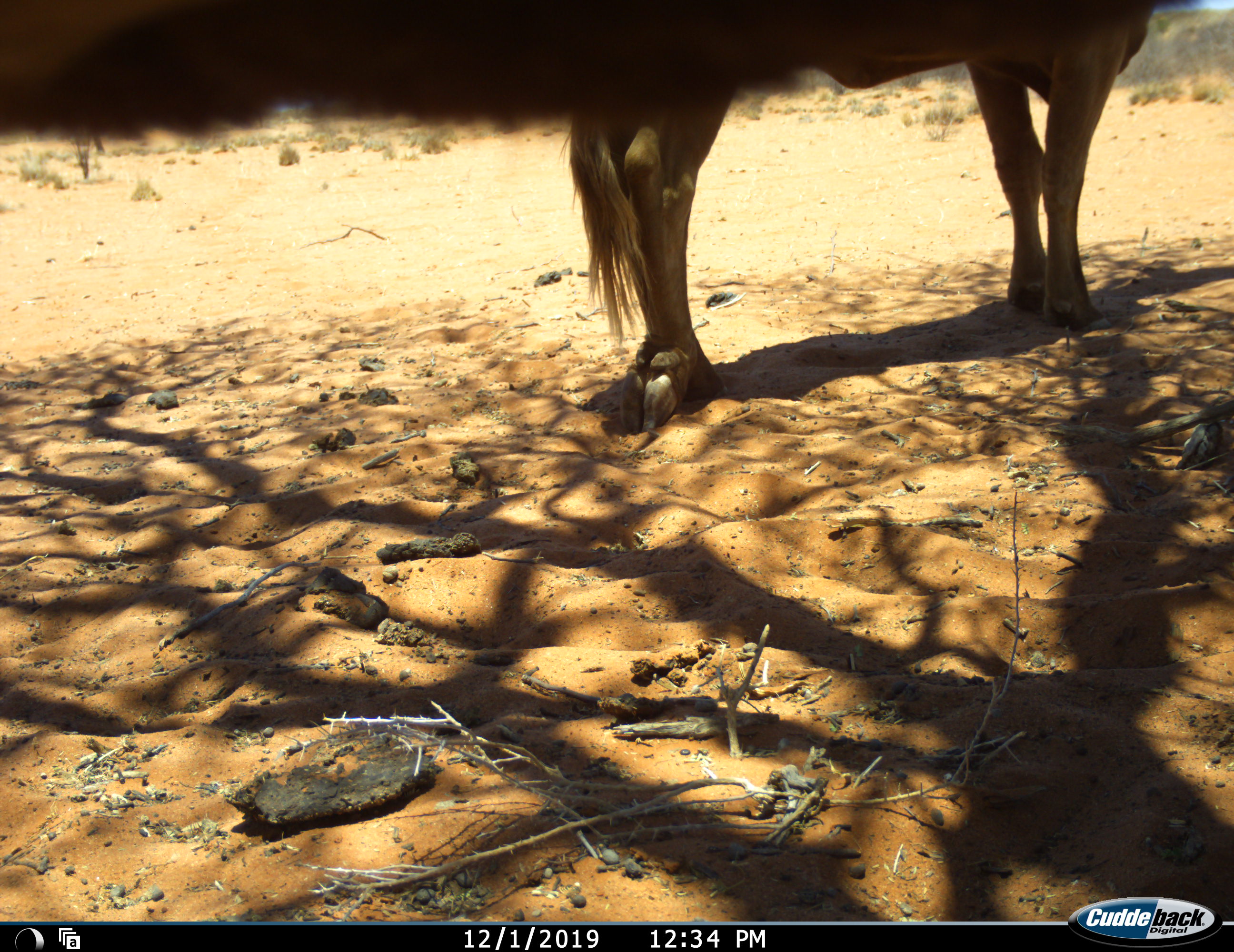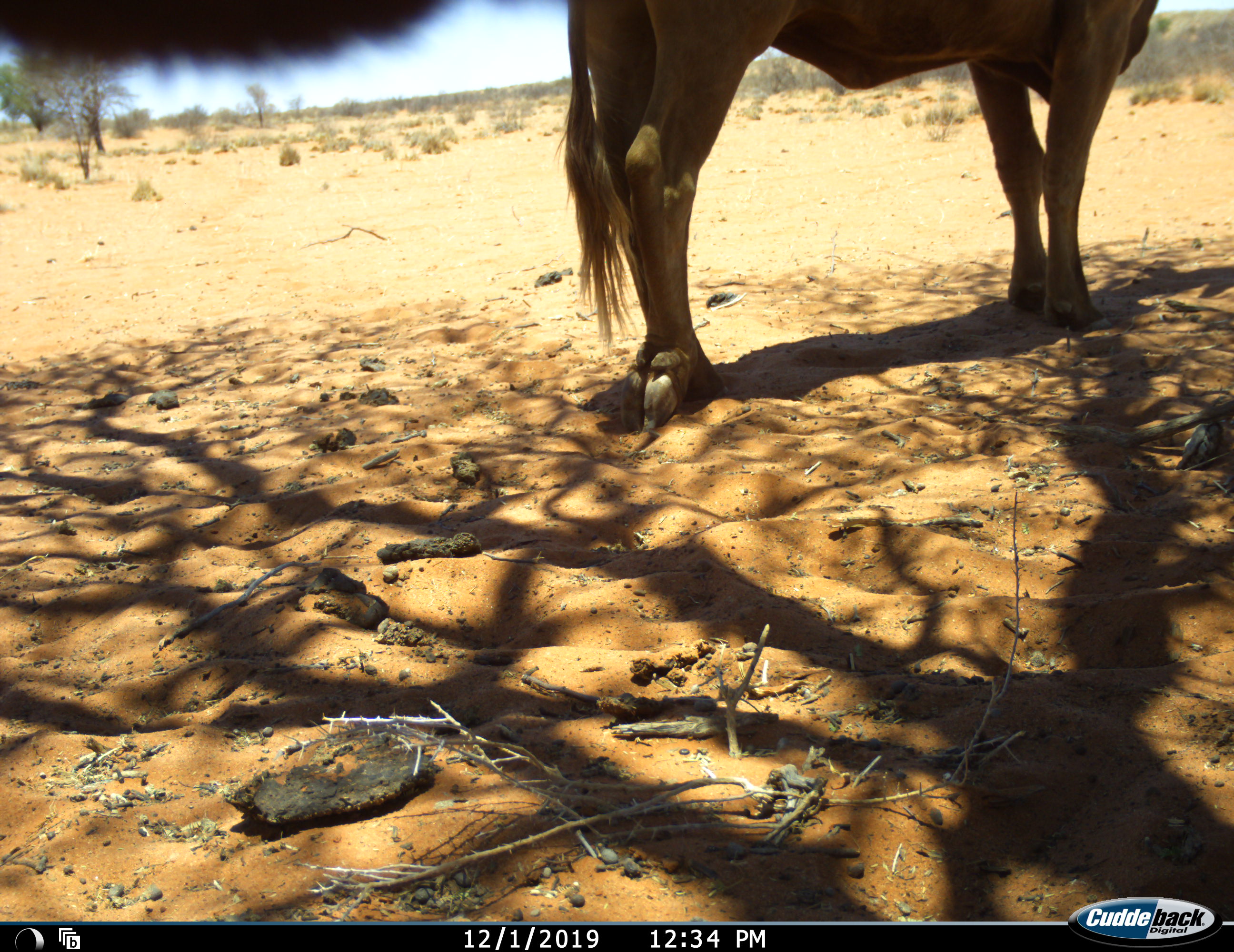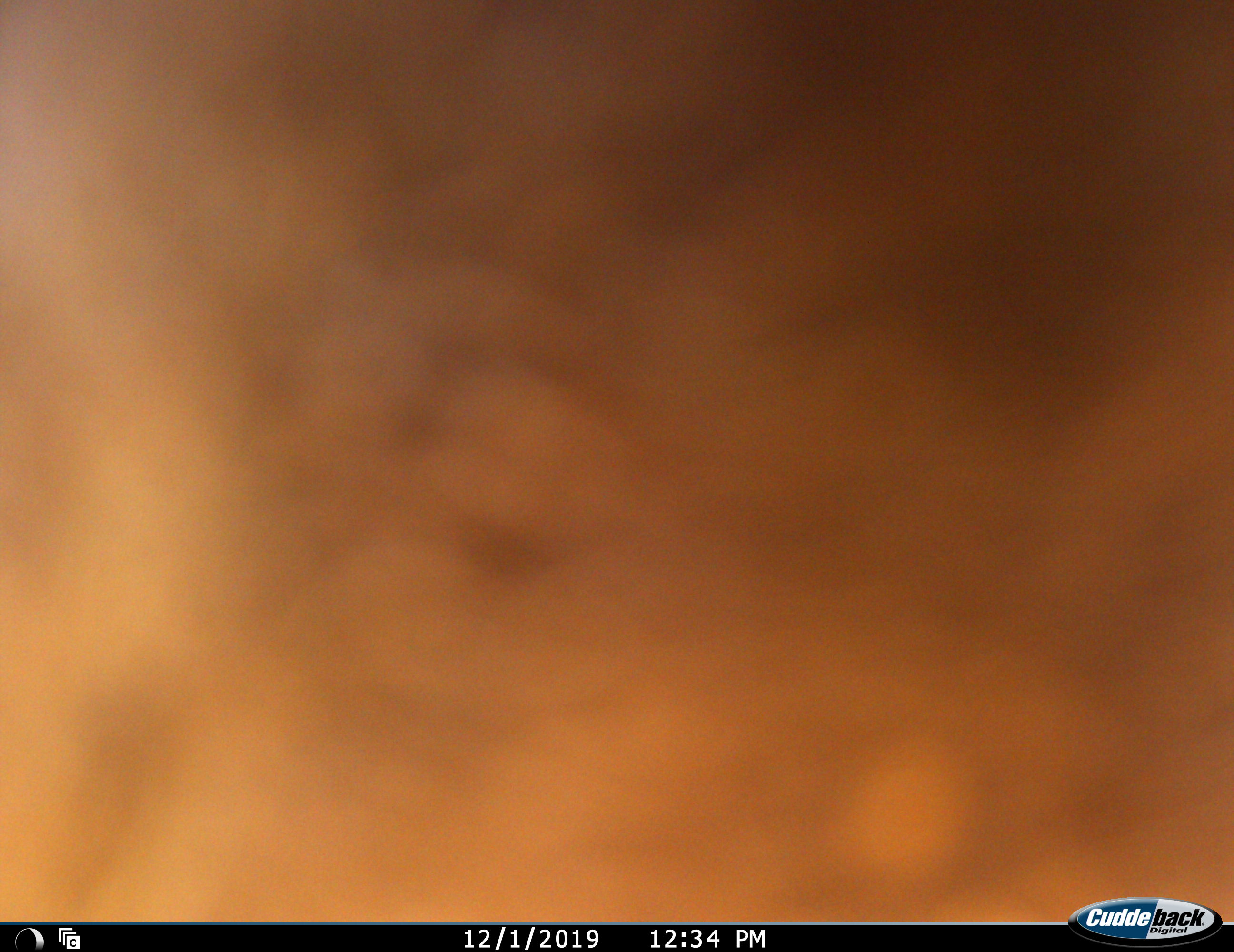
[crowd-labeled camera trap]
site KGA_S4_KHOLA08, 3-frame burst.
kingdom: Animalia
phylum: Chordata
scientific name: Vertebrata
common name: domestic animal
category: domesticanimal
Domesticanimal (domestic animal) (Vertebrata), count 2. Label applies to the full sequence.